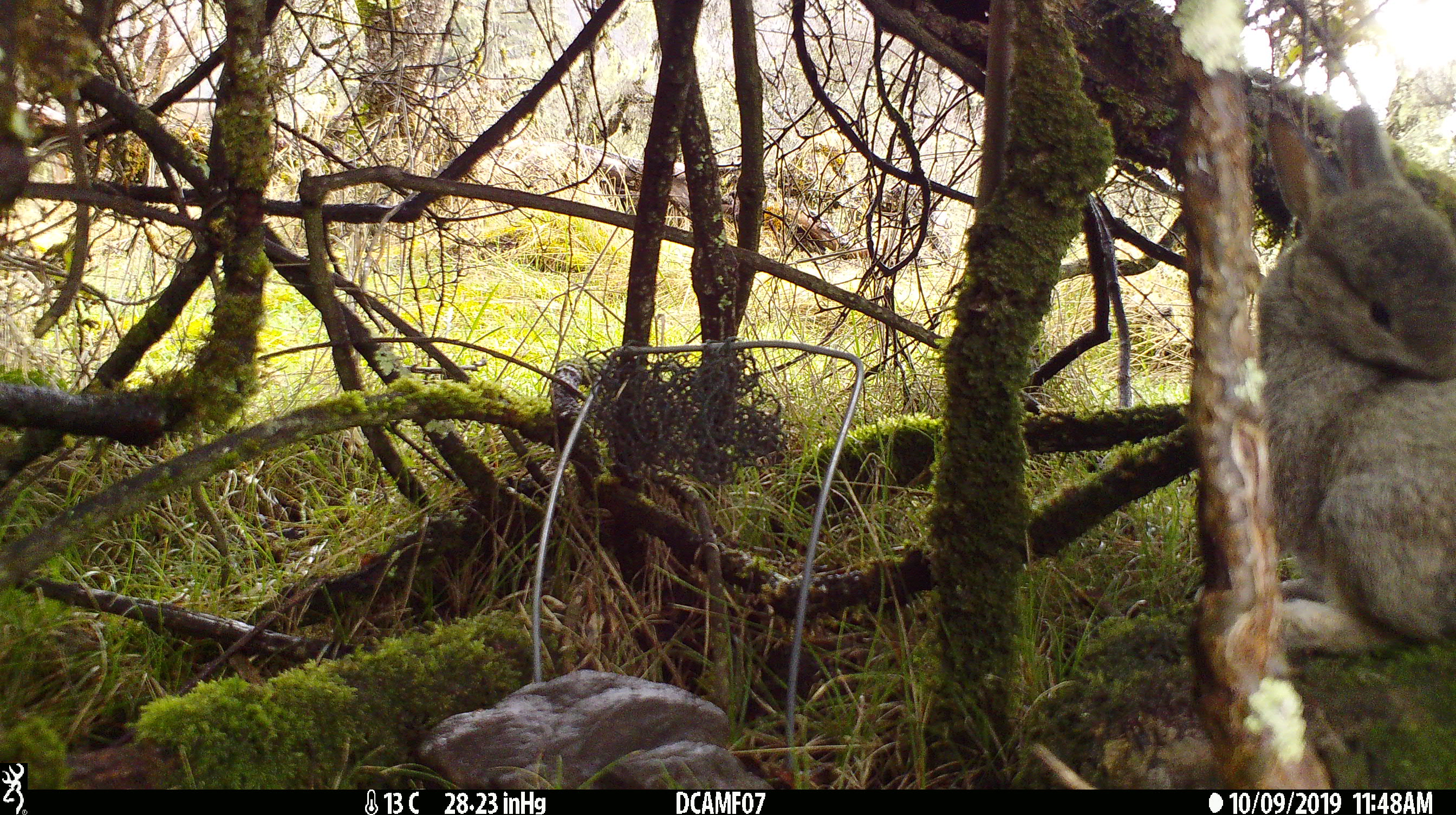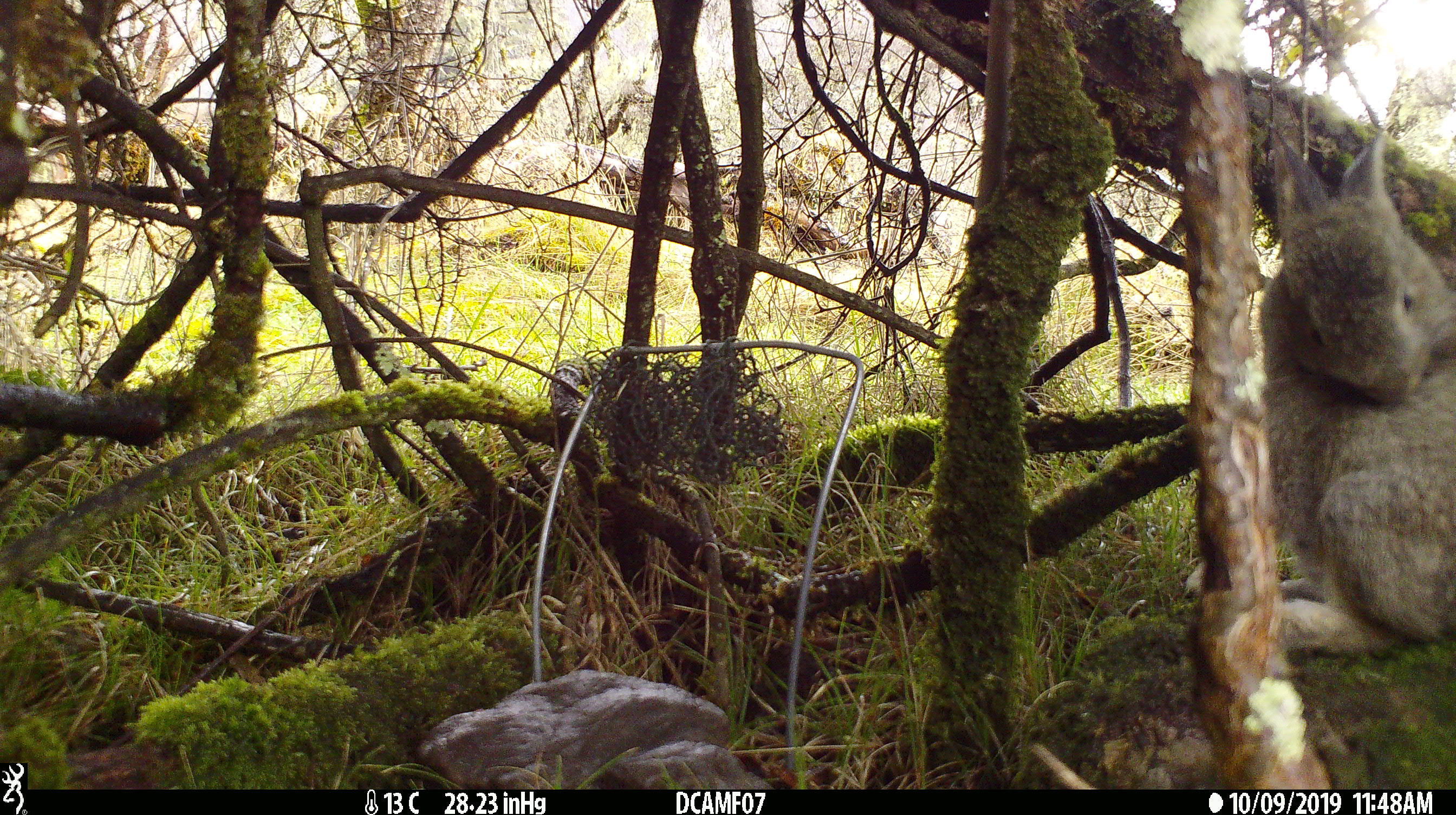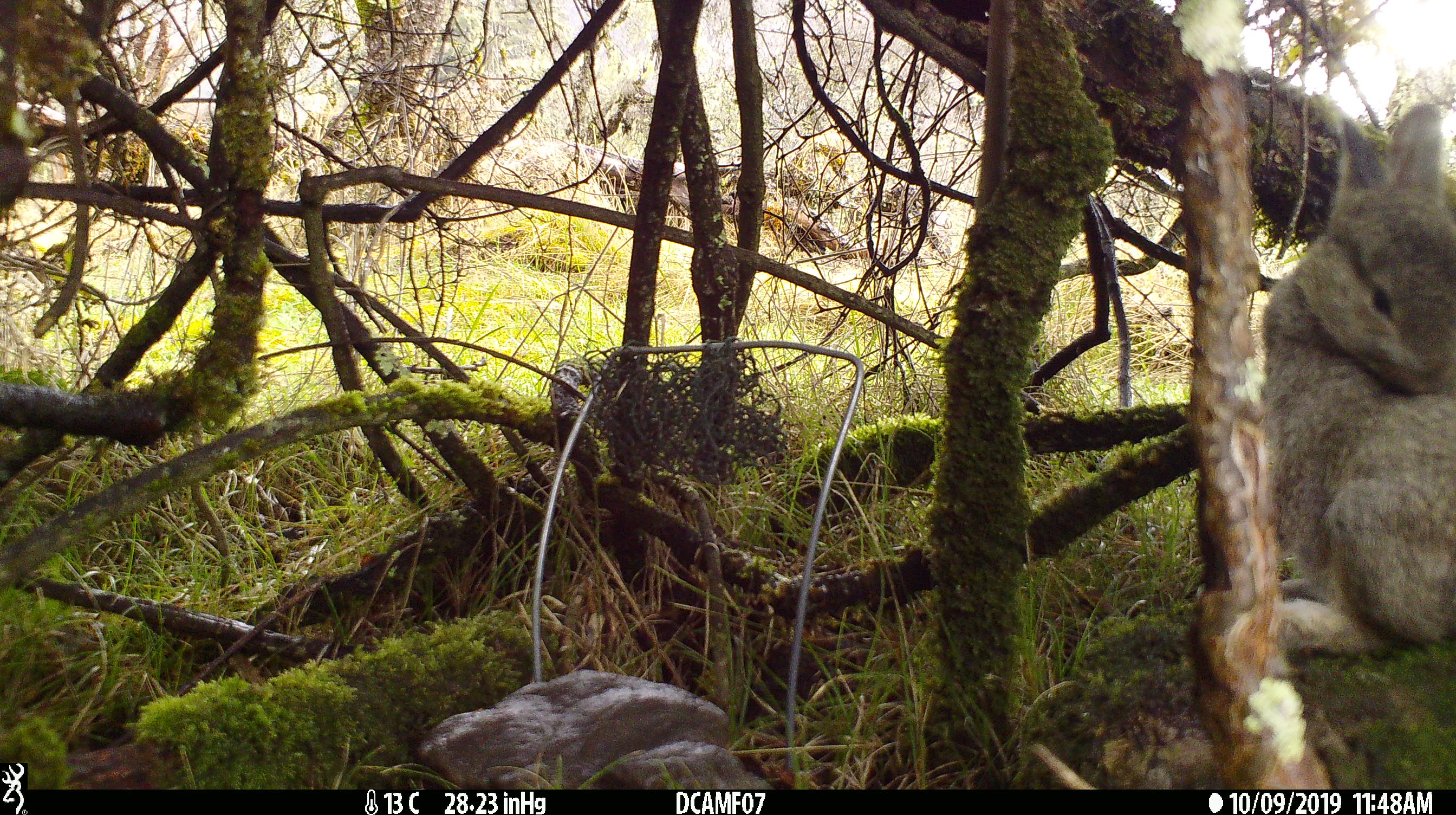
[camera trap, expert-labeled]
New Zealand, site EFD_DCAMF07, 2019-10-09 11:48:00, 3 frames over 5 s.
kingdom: Animalia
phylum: Chordata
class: Mammalia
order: Lagomorpha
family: Leporidae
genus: Oryctolagus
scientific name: Oryctolagus cuniculus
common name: european rabbit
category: rabbit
Rabbit (european rabbit) (Oryctolagus cuniculus).